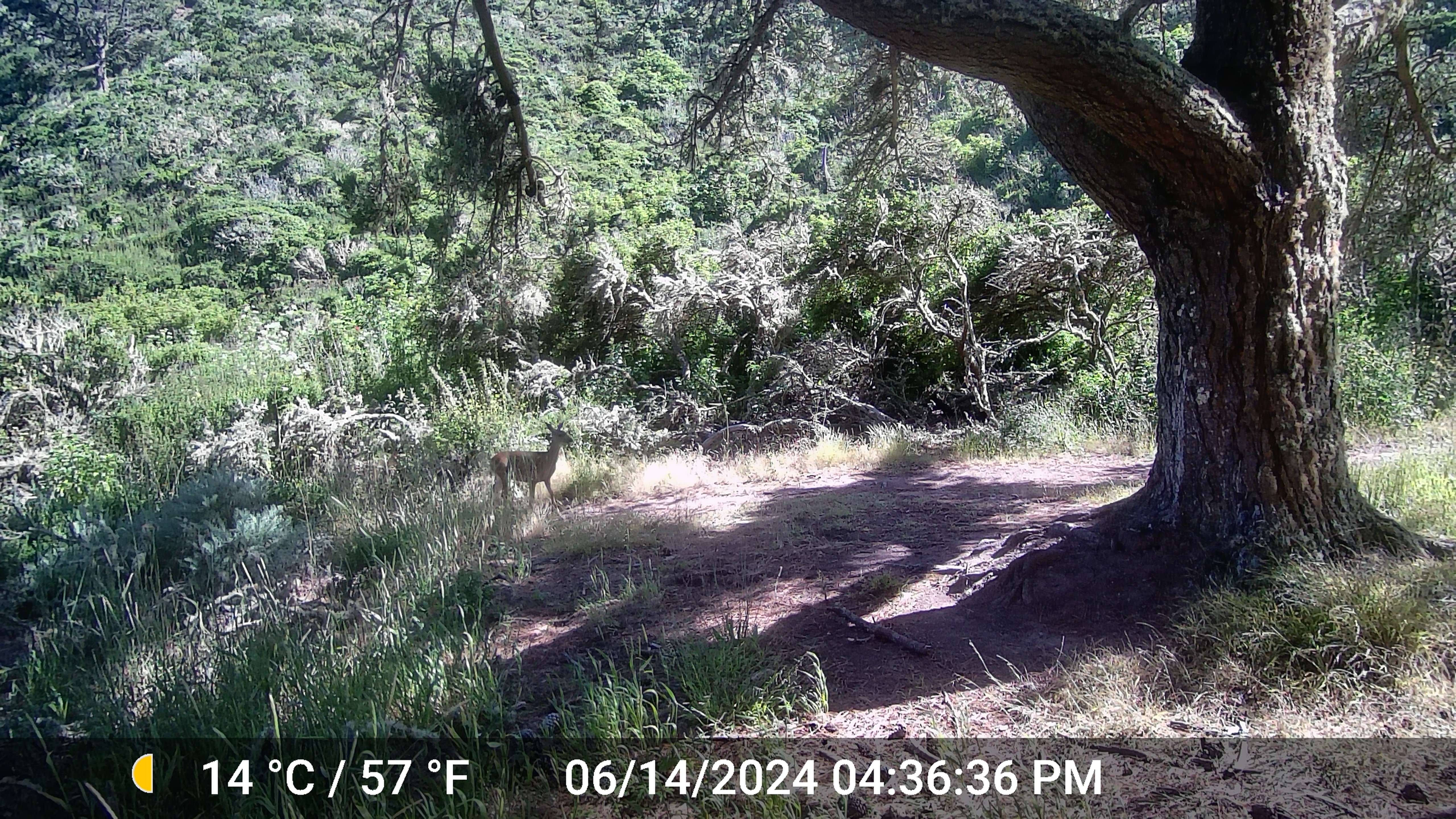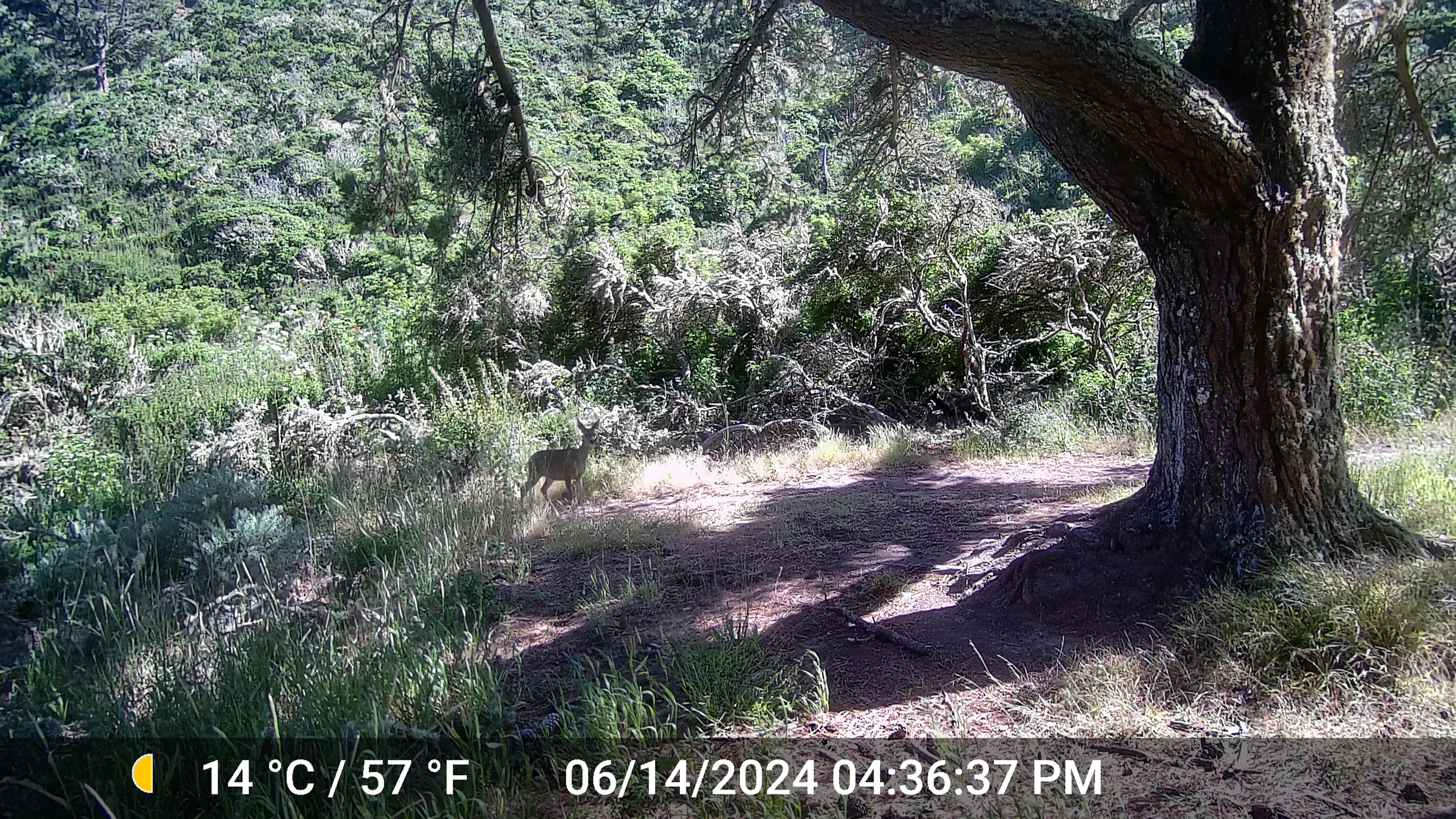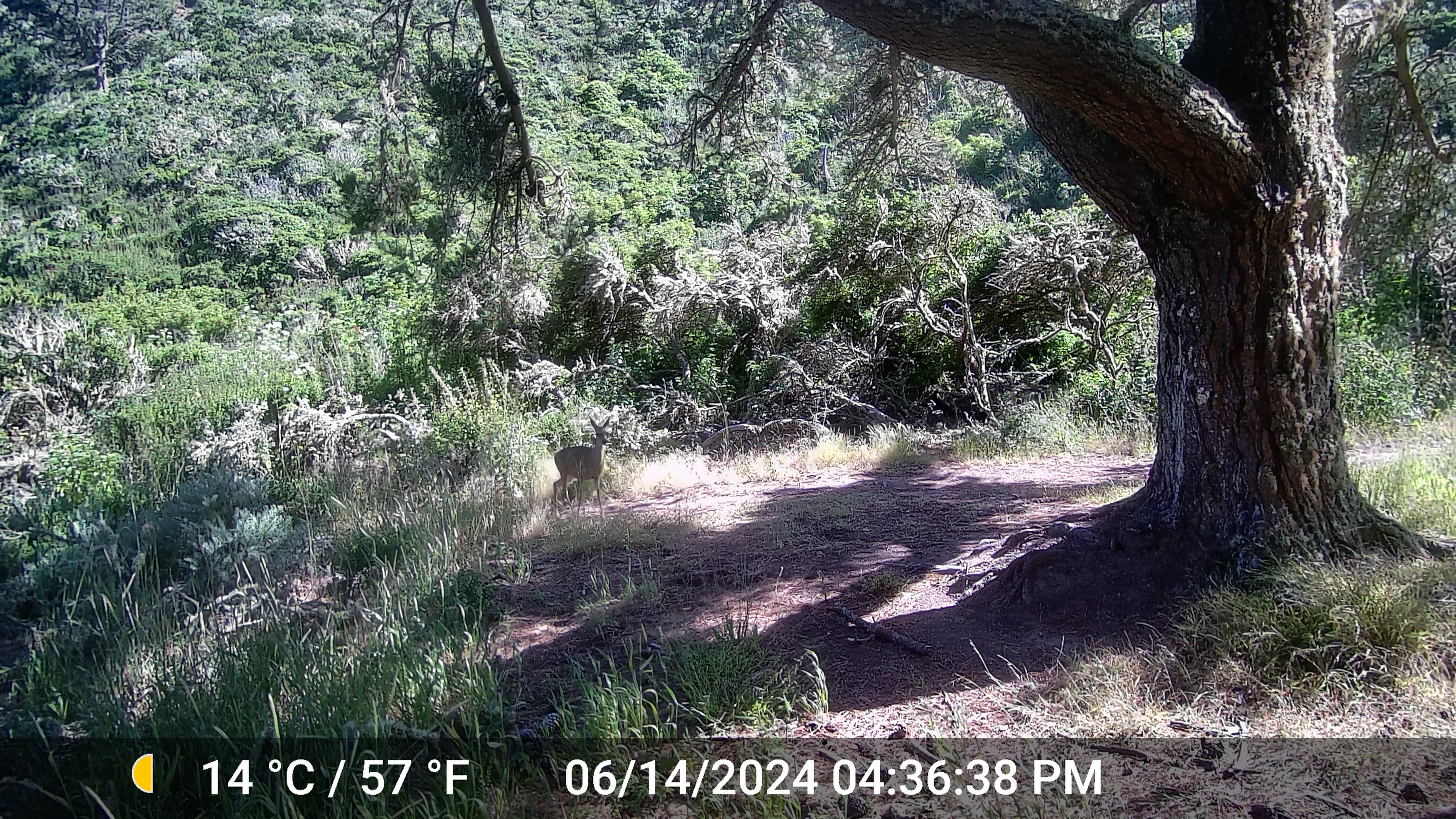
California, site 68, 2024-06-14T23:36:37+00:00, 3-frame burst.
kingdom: Animalia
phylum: Chordata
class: Mammalia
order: Artiodactyla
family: Cervidae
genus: Odocoileus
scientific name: Odocoileus hemionus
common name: mule deer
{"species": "mule deer (Odocoileus hemionus)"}